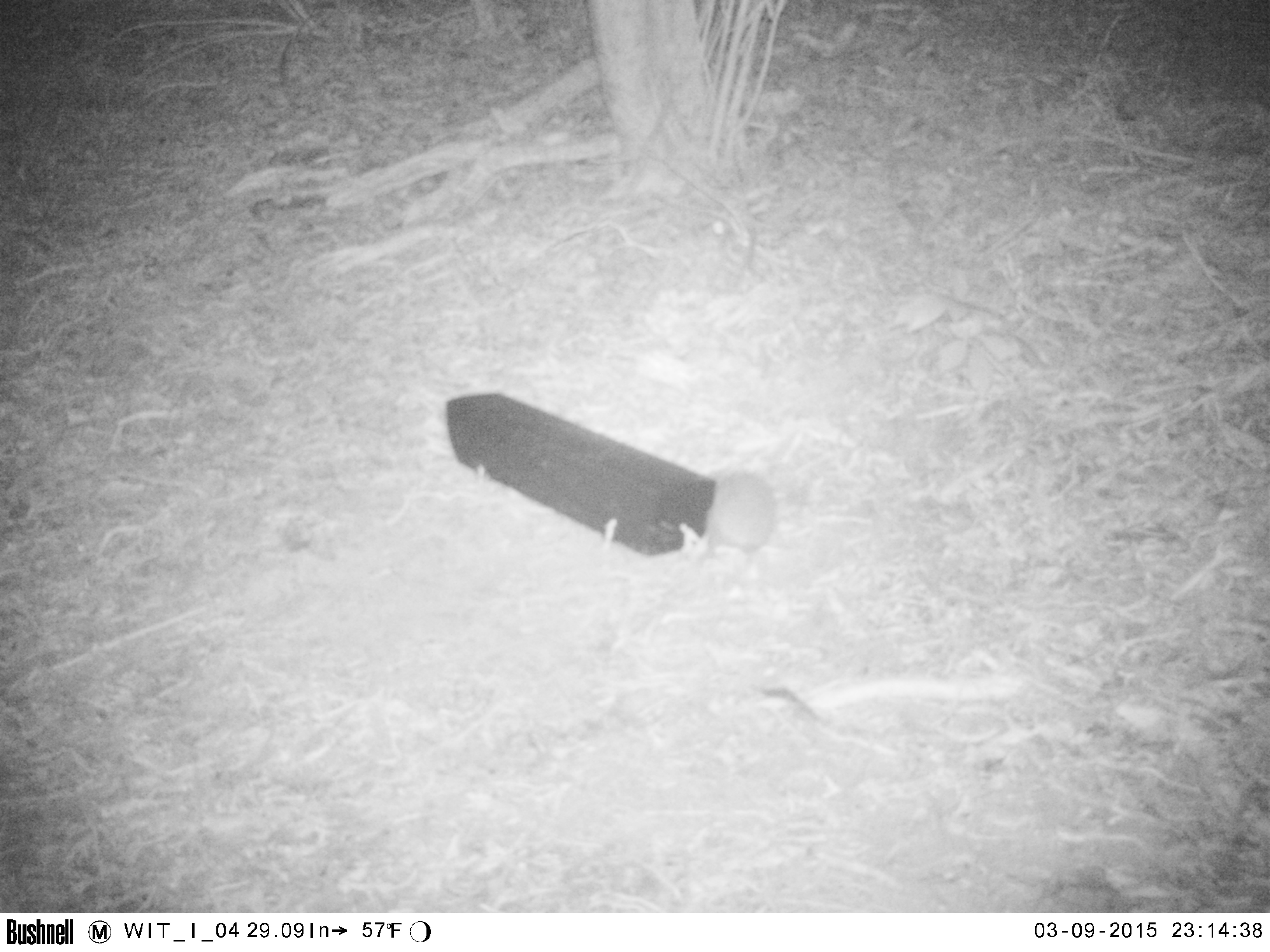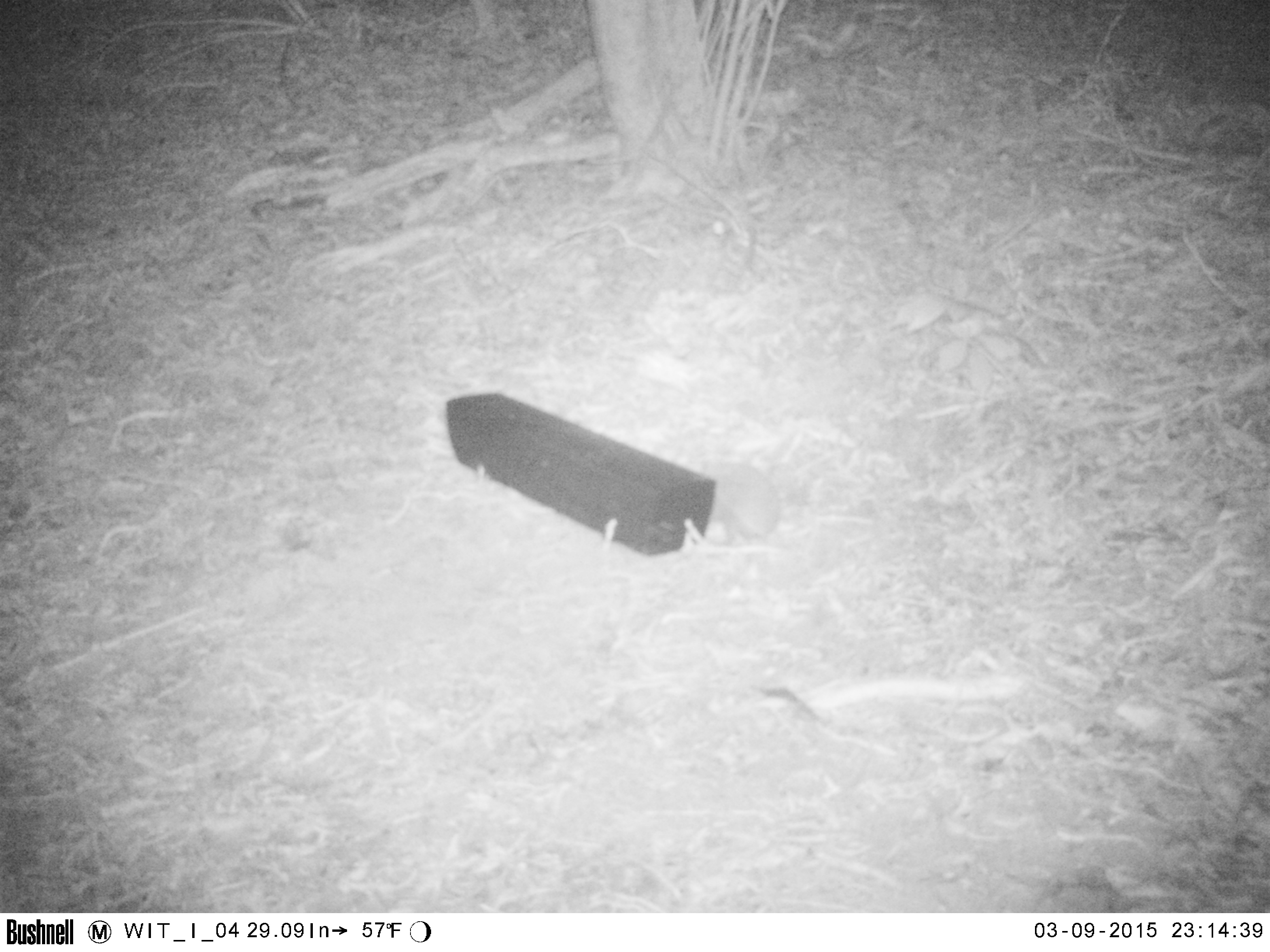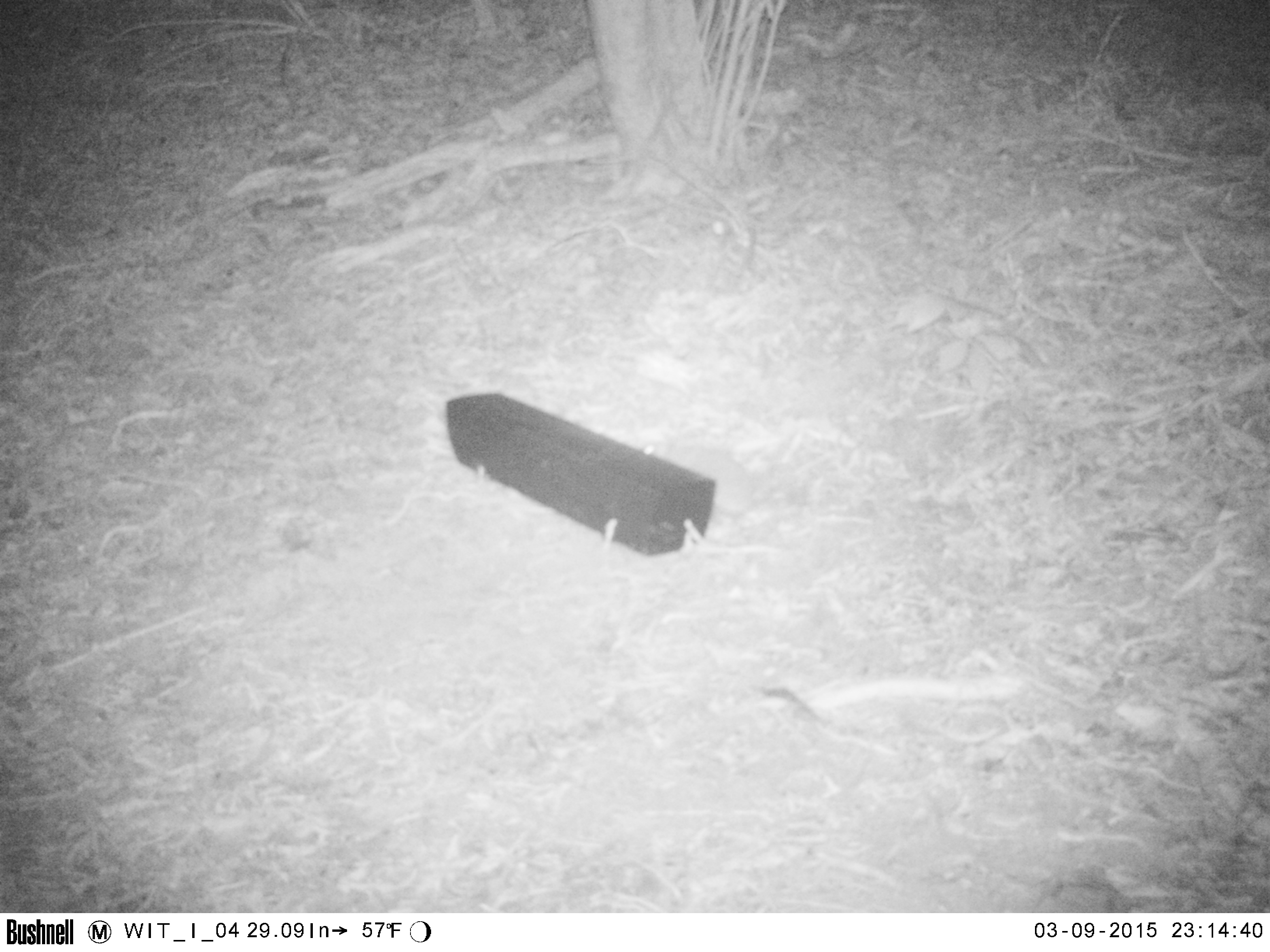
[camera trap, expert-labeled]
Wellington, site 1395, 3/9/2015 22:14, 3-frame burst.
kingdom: Animalia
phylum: Chordata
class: Mammalia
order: Eulipotyphla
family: Erinaceidae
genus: Erinaceus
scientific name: Erinaceus europaeus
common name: hedgehog